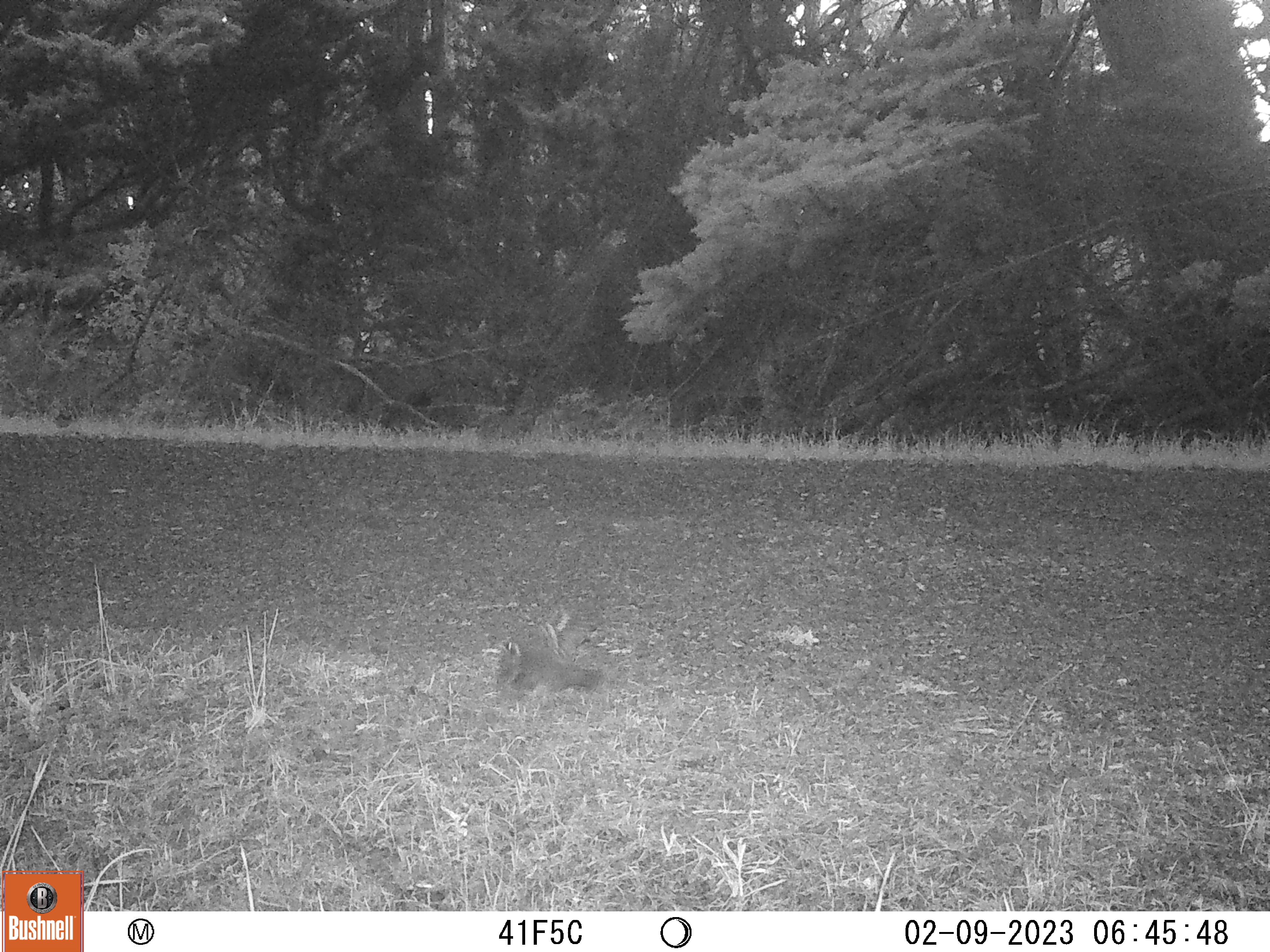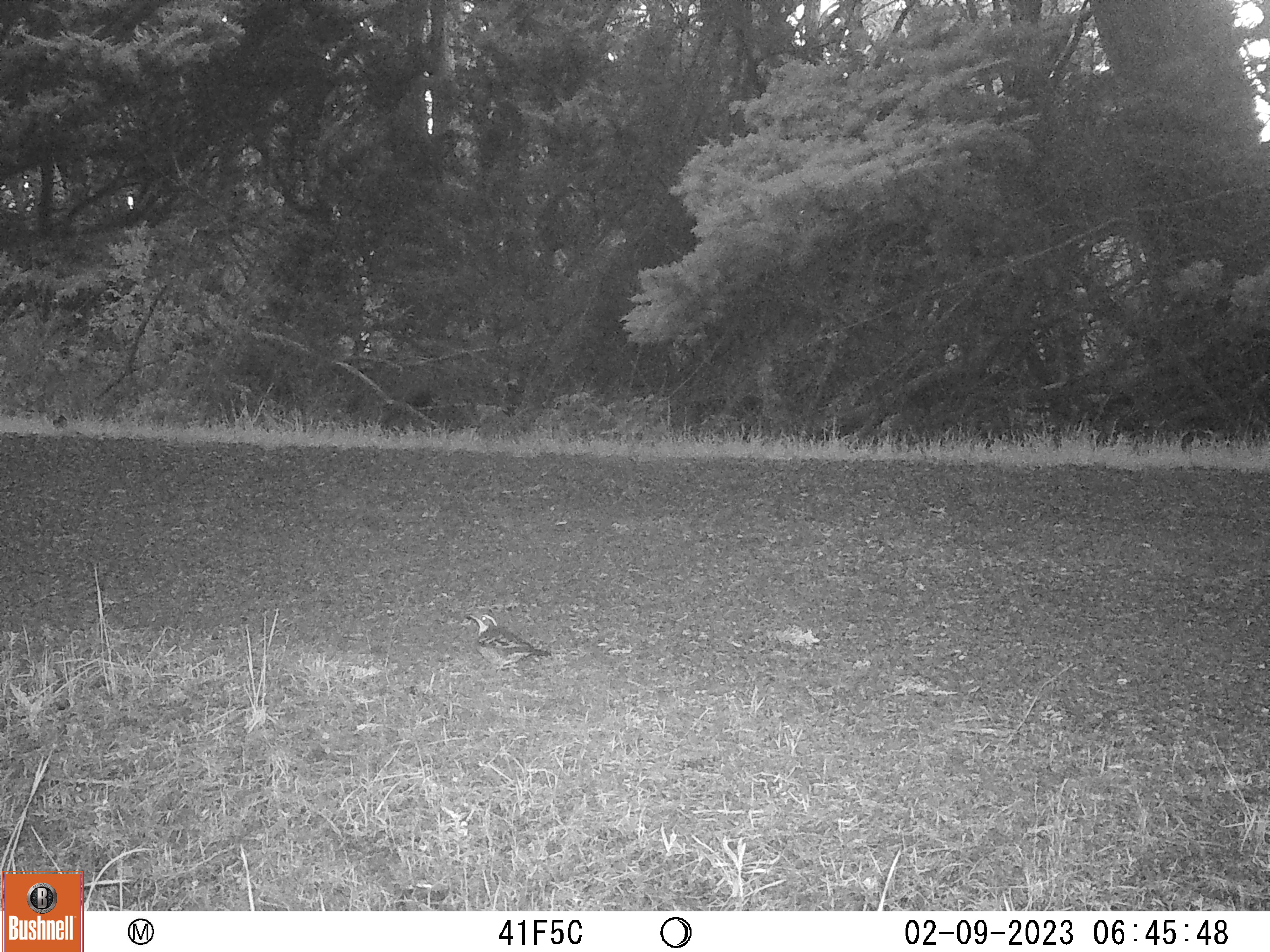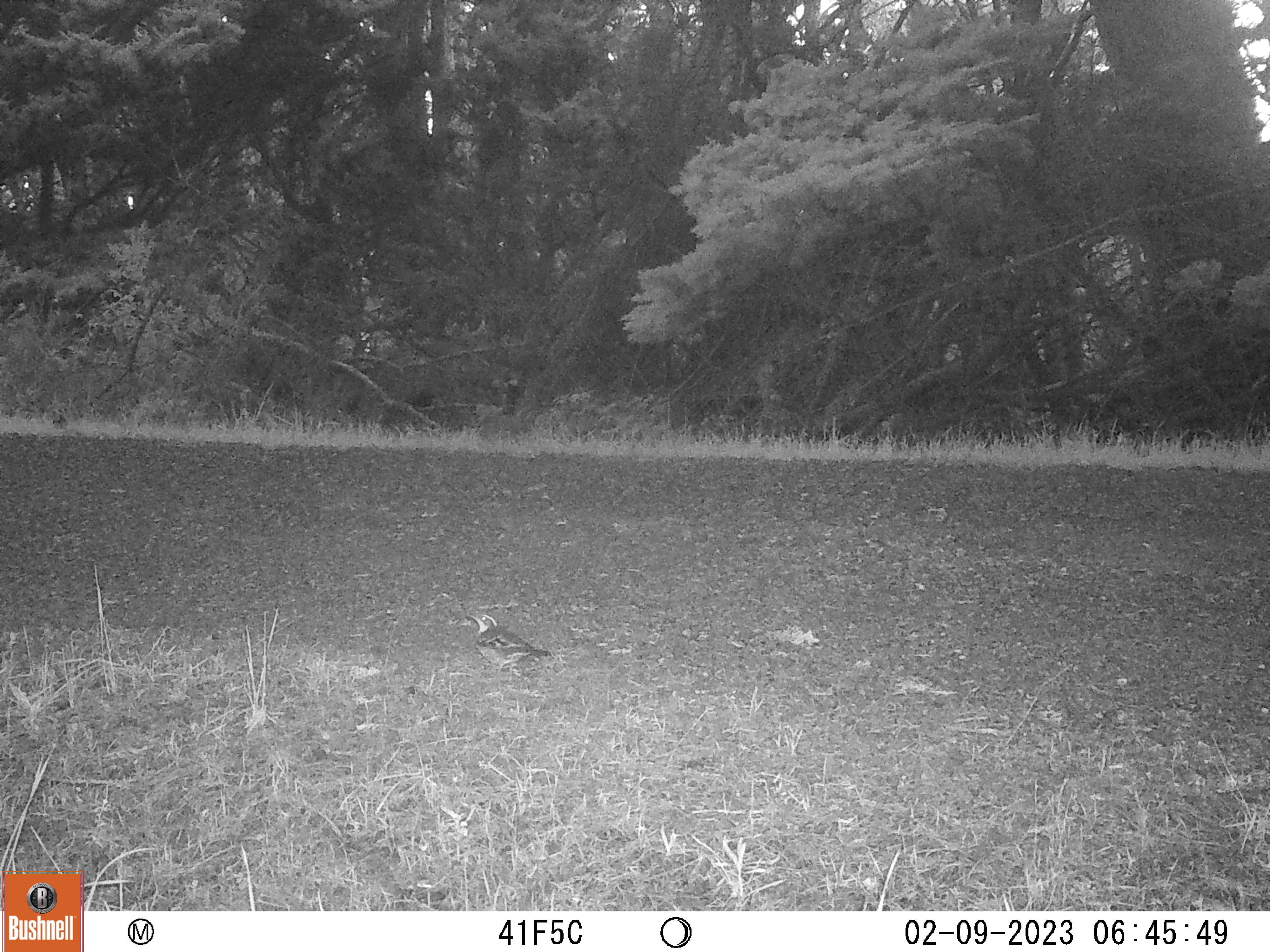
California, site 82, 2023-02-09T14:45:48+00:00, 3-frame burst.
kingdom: Animalia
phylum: Chordata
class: Aves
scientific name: Aves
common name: bird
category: unknown bird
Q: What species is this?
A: Unknown bird (bird) (Aves).